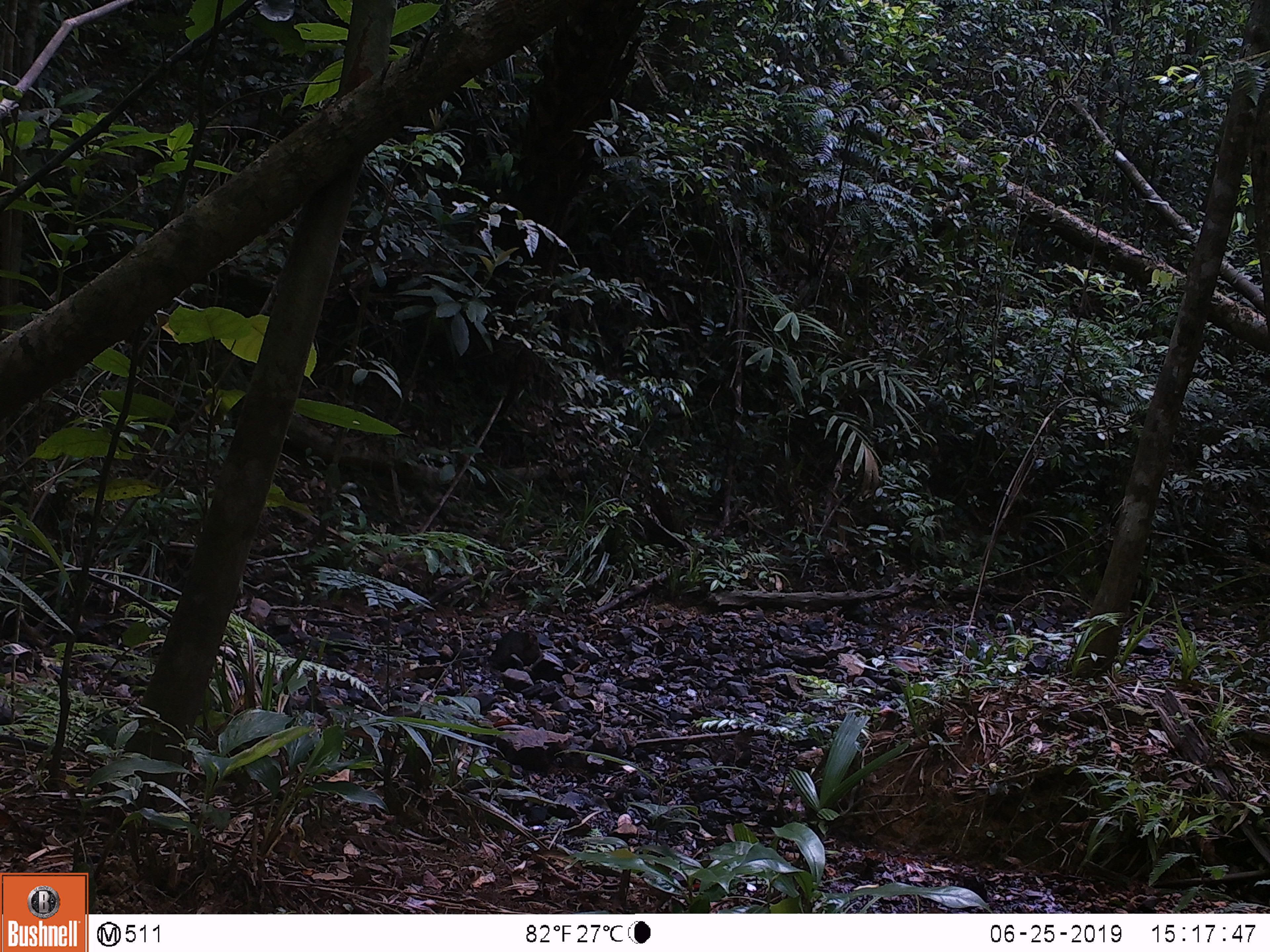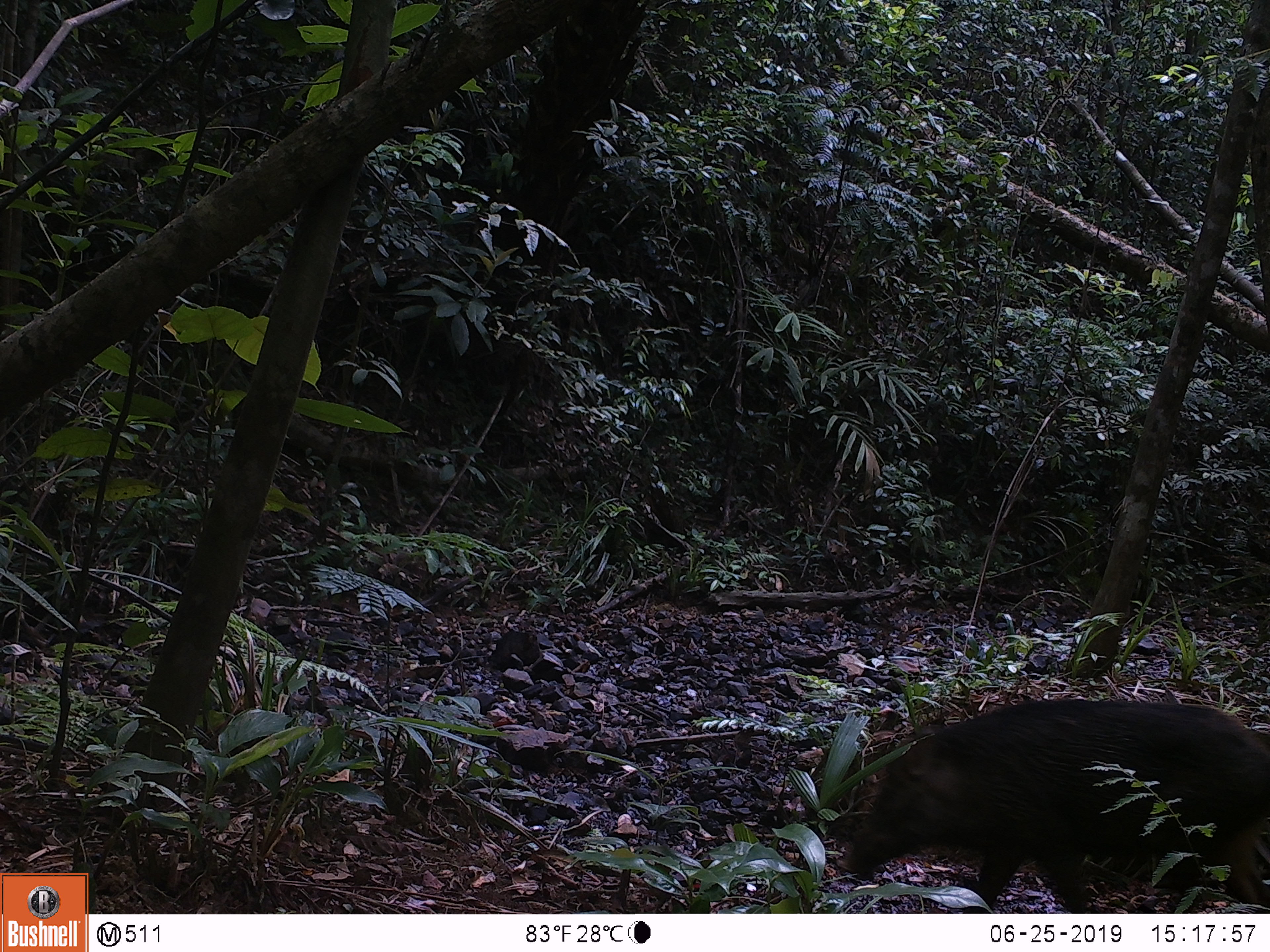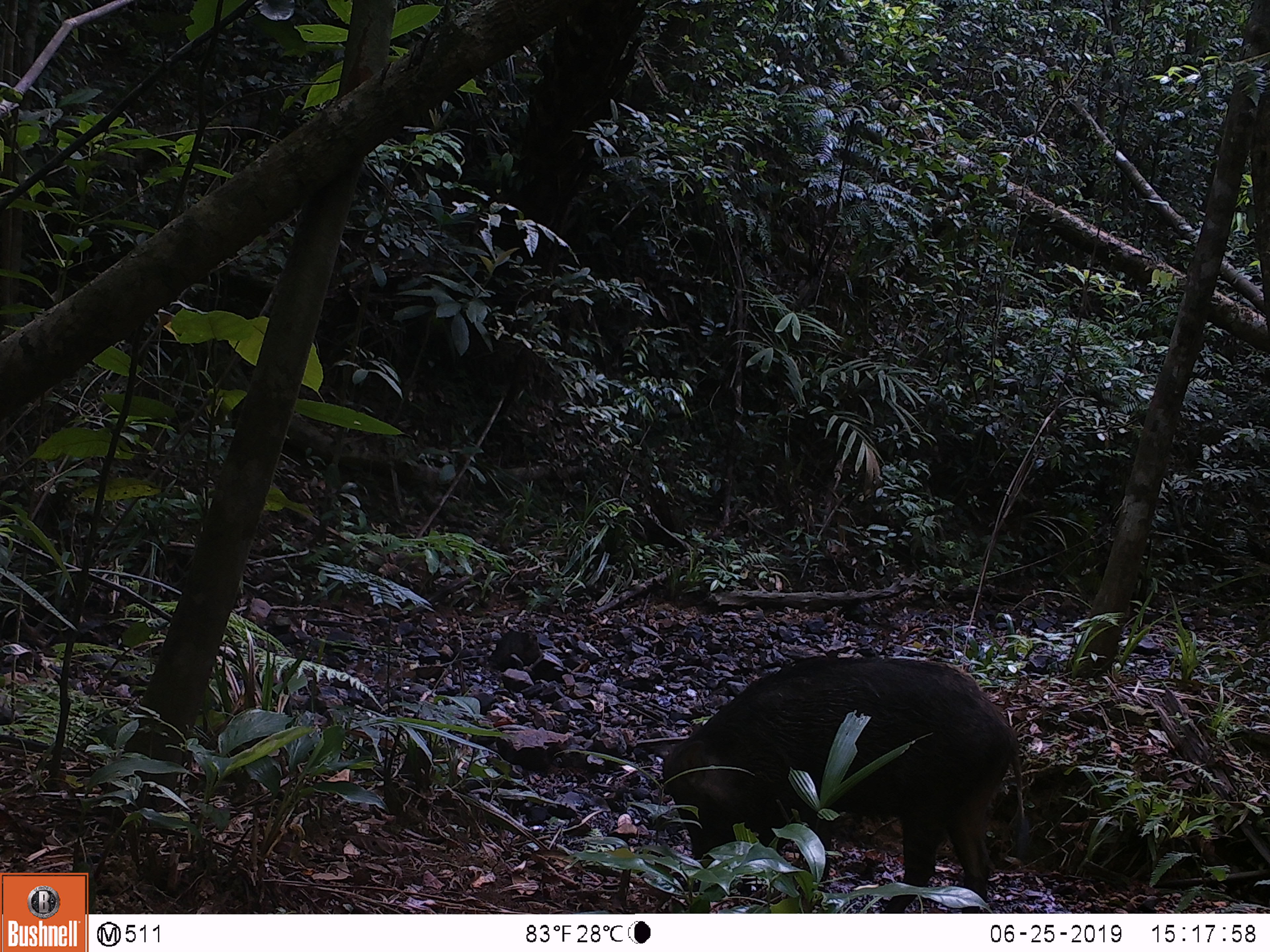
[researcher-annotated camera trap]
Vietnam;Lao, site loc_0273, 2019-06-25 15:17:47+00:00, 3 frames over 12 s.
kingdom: Animalia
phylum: Chordata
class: Mammalia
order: Artiodactyla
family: Suidae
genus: Sus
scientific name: Sus scrofa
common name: eurasian wild pig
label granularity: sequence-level